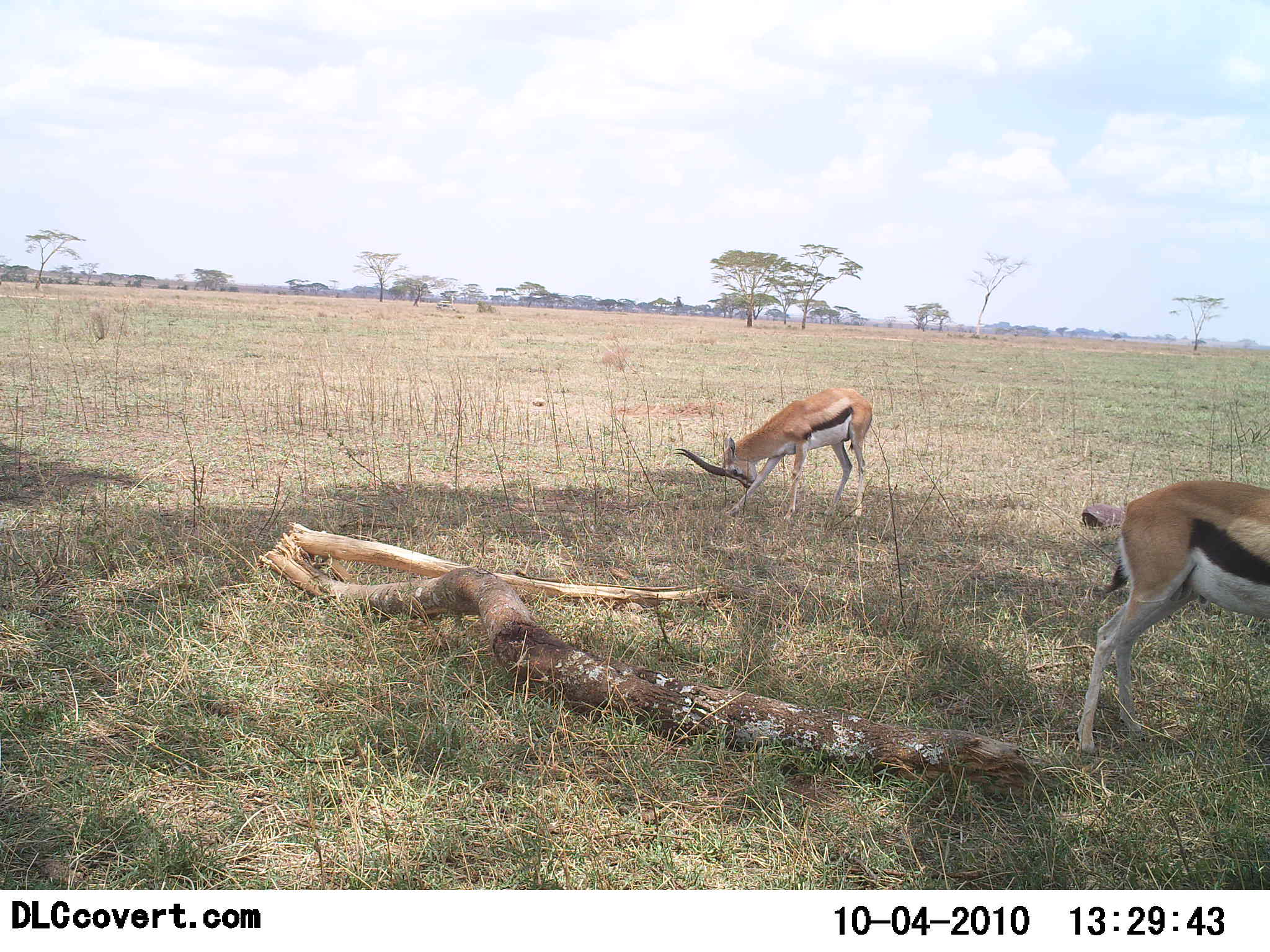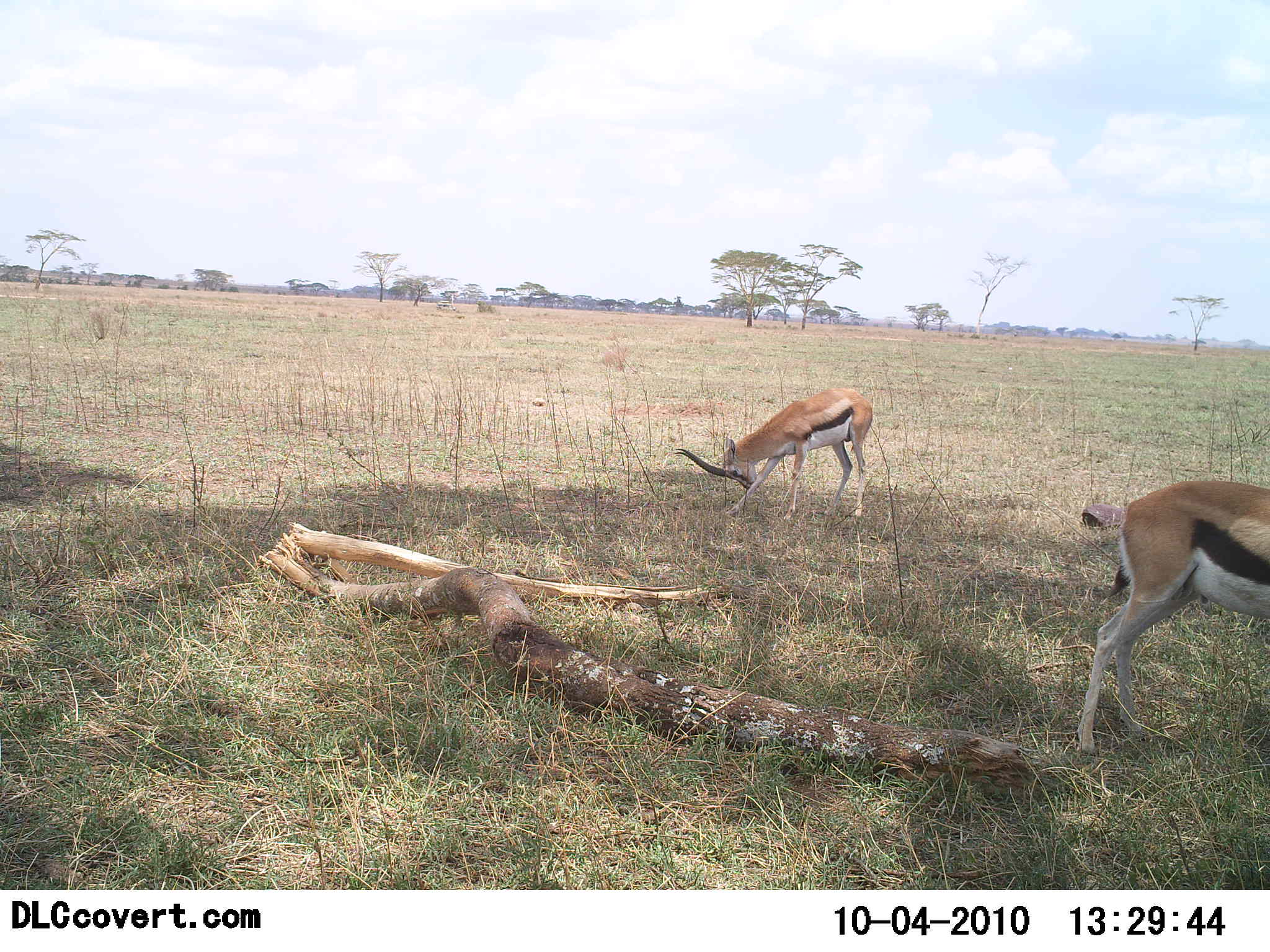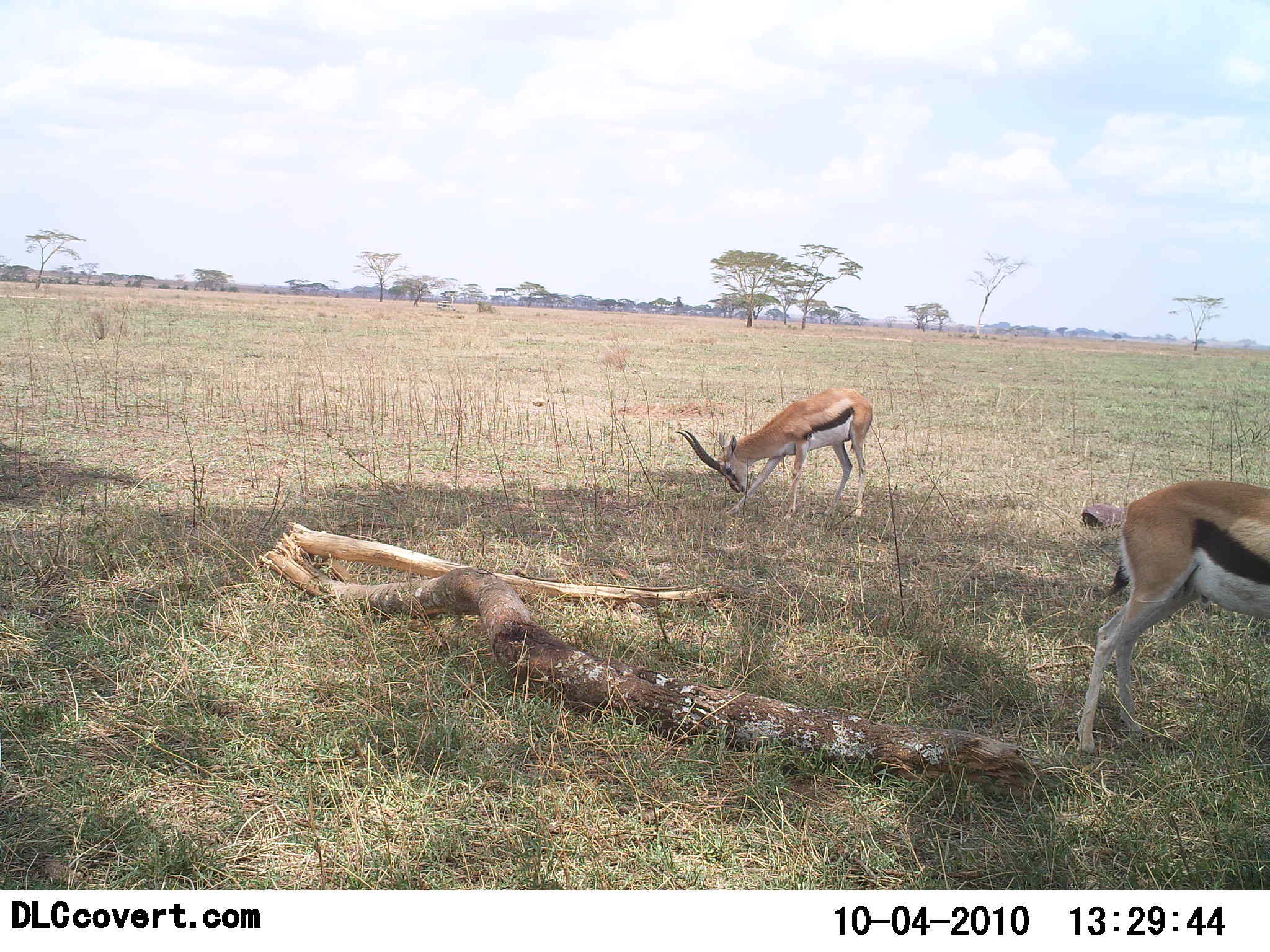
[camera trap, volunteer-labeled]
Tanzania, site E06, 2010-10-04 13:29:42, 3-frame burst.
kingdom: Animalia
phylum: Chordata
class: Mammalia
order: Artiodactyla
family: Bovidae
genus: Eudorcas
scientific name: Eudorcas thomsonii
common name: thomson's gazelle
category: gazellethomsons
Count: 2.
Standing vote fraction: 67%.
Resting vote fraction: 17%.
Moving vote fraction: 8%.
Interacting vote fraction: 0%.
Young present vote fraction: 0%.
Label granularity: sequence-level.